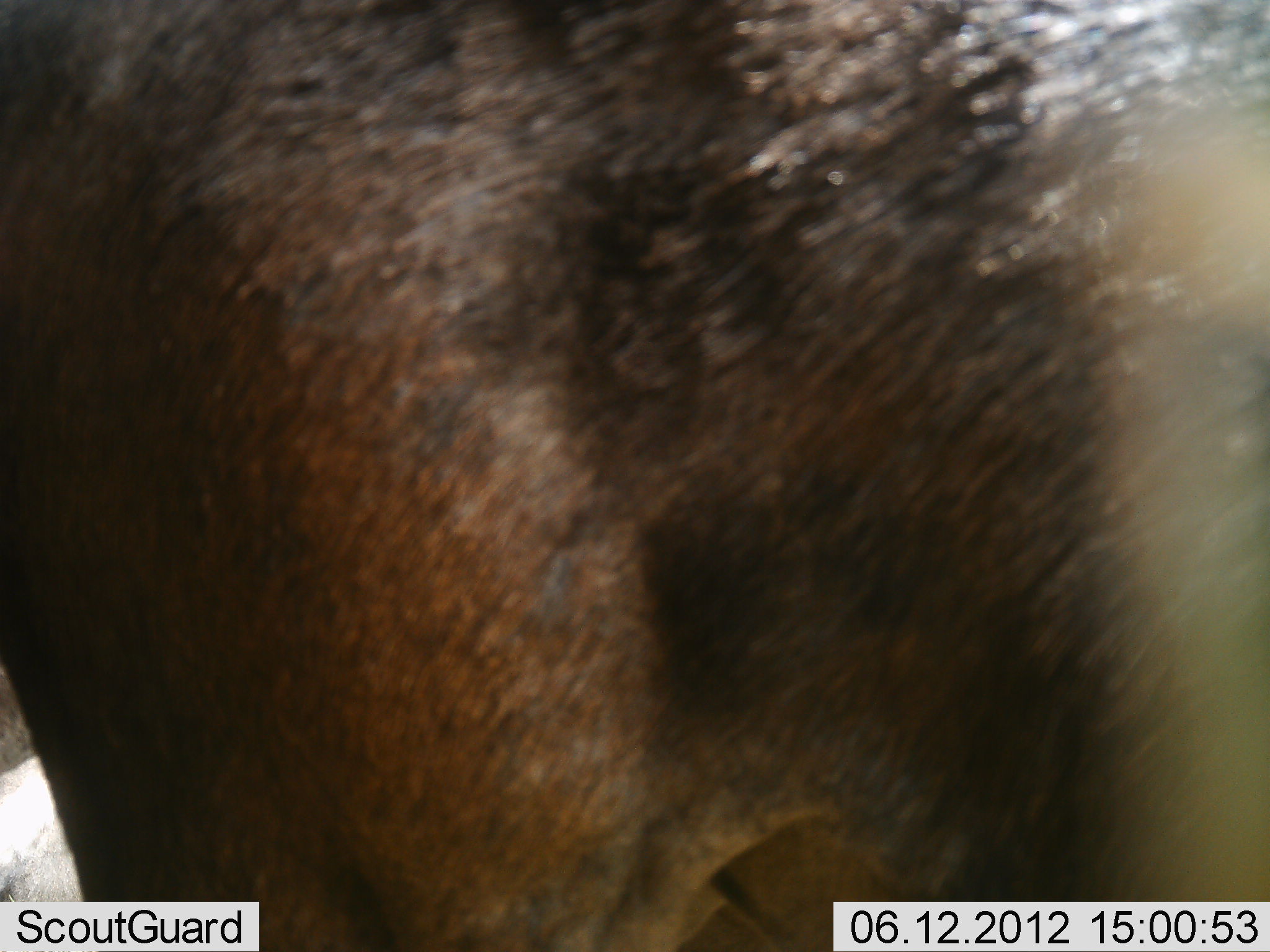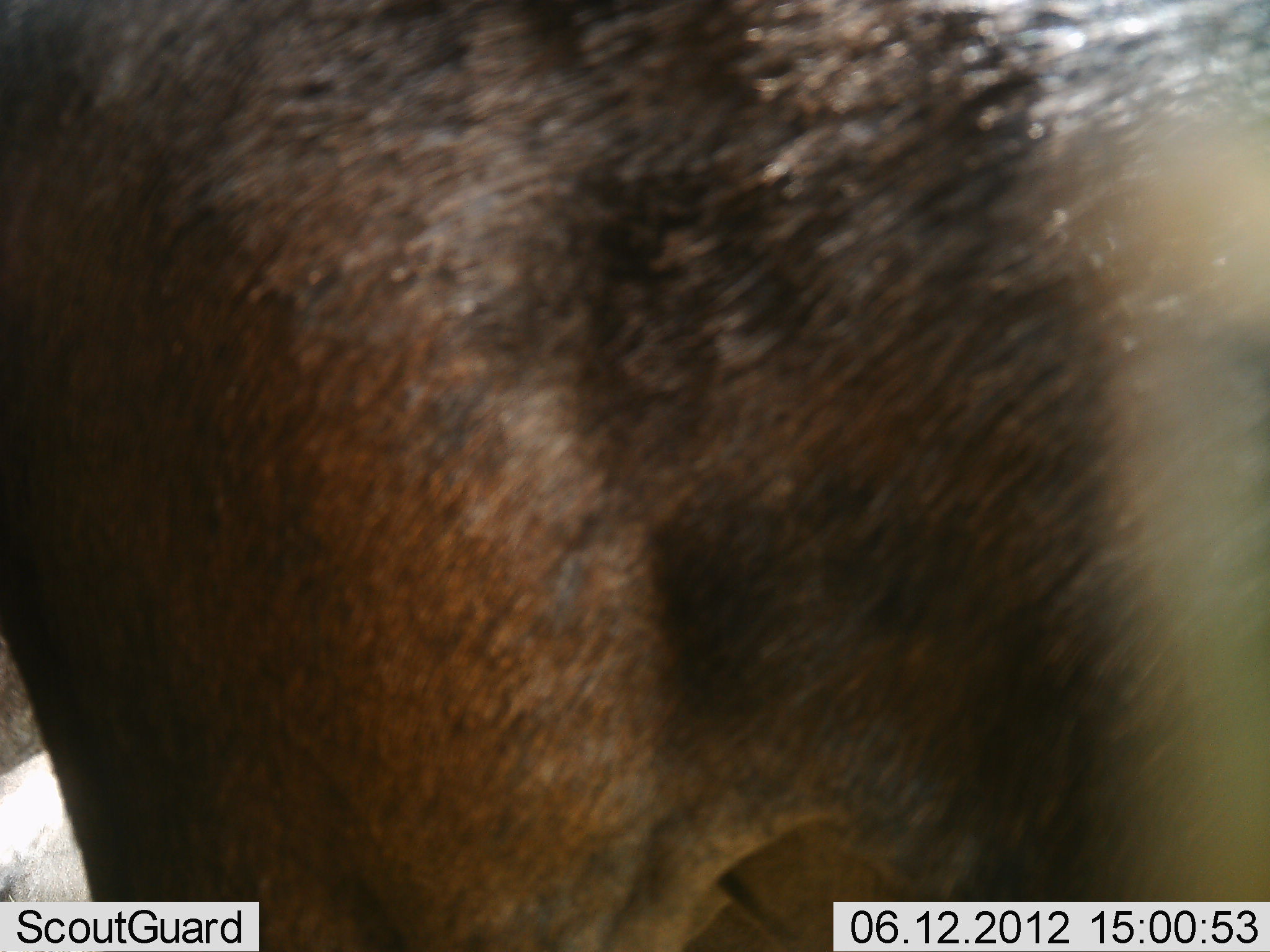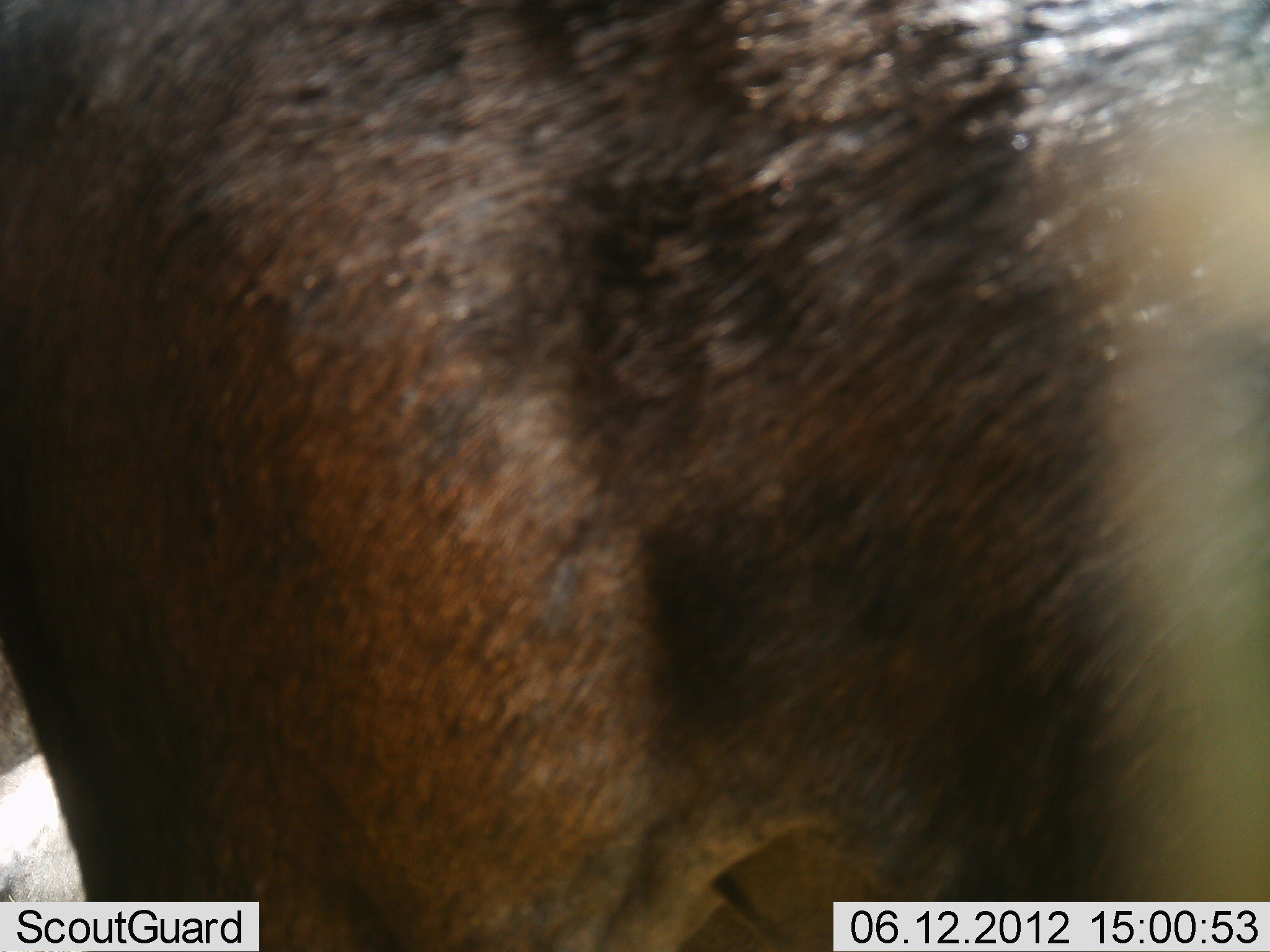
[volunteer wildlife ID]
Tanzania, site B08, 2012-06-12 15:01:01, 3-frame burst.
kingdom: Animalia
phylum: Chordata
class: Mammalia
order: Artiodactyla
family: Bovidae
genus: Connochaetes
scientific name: Connochaetes taurinus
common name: blue wildebeest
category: wildebeest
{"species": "wildebeest (blue wildebeest) (Connochaetes taurinus)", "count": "1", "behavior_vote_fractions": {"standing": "90%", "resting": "0%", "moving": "0%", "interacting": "10%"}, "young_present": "0%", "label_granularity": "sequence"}